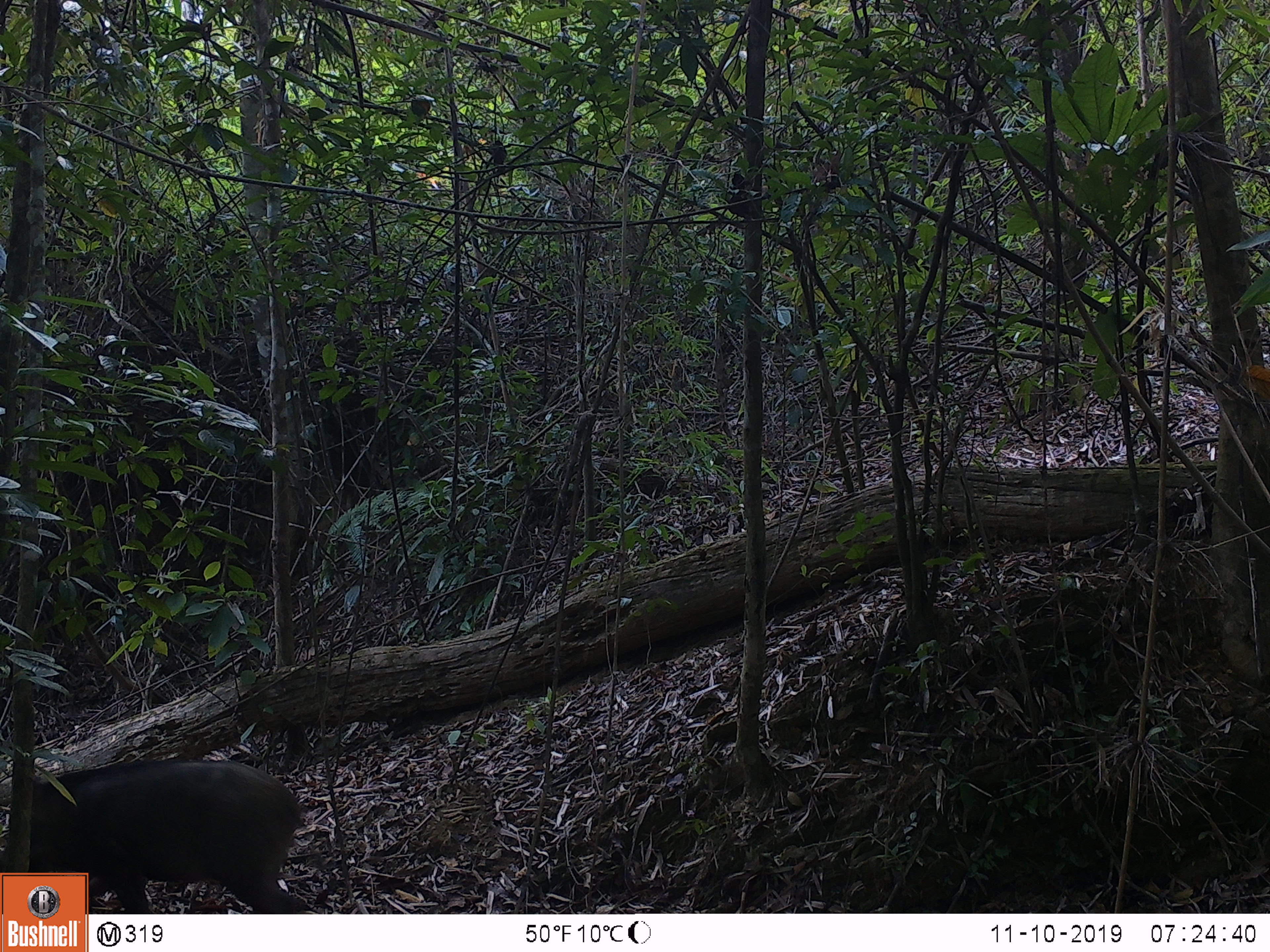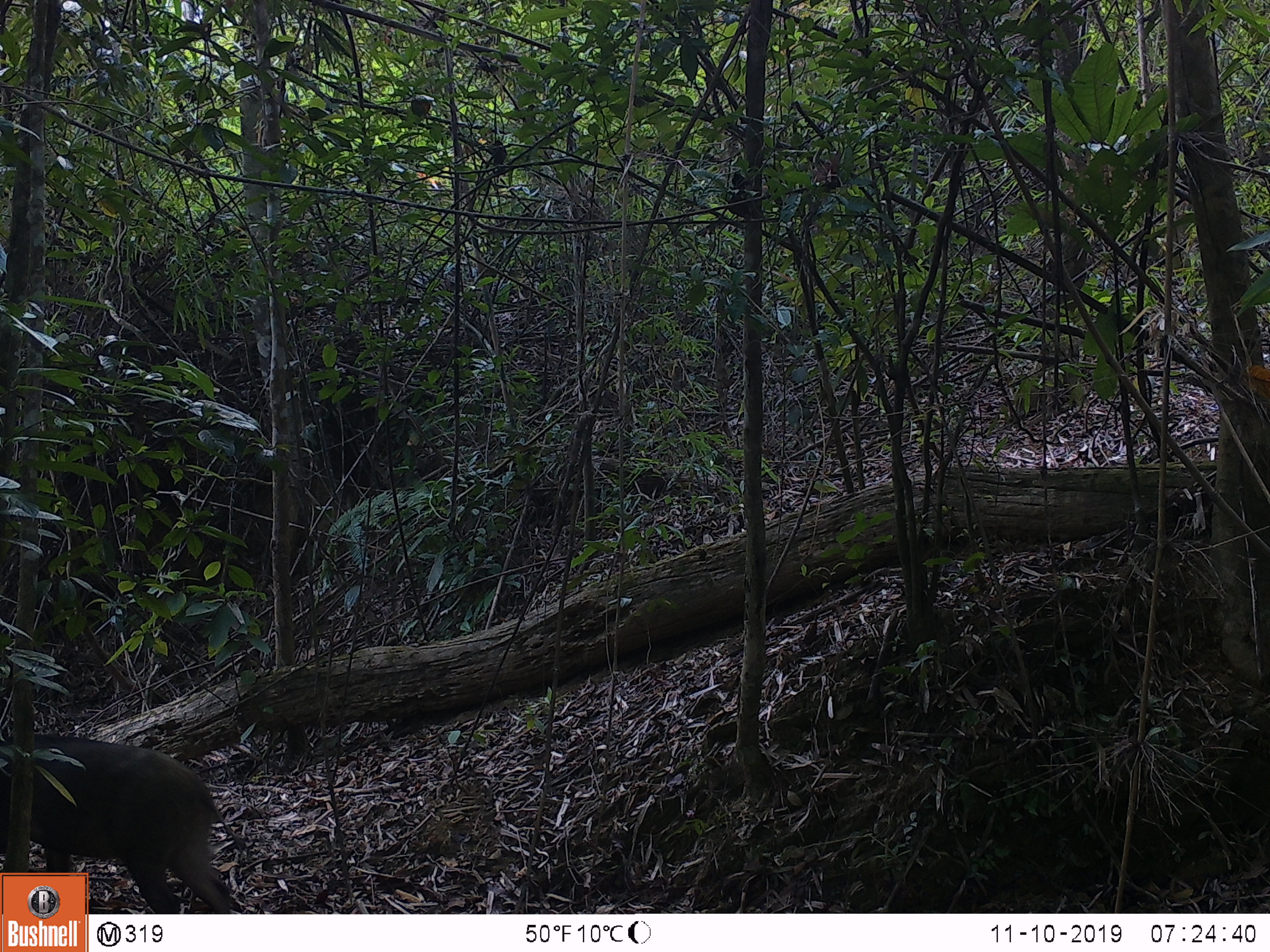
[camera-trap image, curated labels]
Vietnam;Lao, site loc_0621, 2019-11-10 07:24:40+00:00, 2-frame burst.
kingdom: Animalia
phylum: Chordata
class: Mammalia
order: Artiodactyla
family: Suidae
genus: Sus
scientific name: Sus scrofa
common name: eurasian wild pig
Eurasian wild pig (Sus scrofa). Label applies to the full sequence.